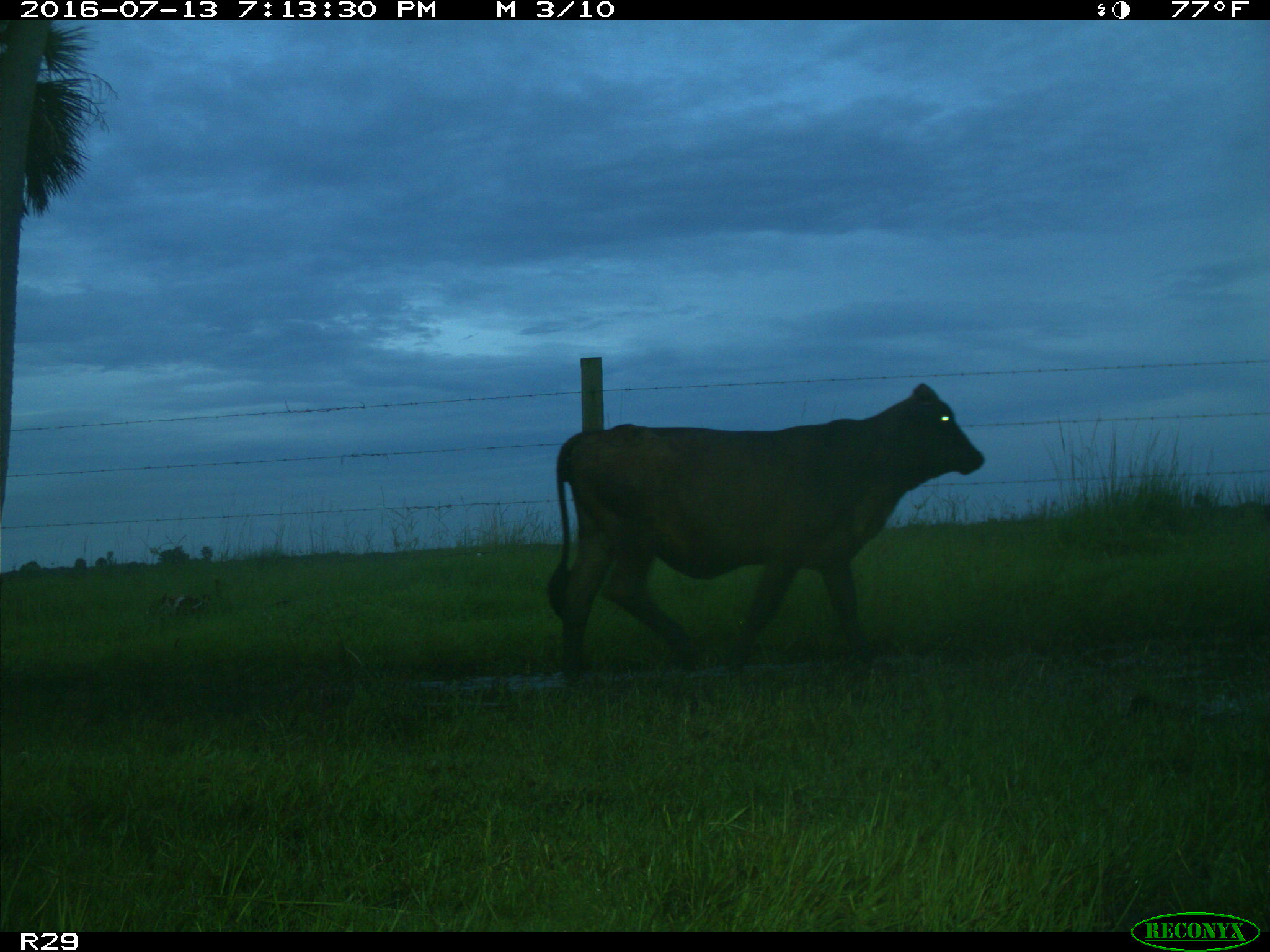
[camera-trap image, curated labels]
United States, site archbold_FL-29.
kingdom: Animalia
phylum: Chordata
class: Mammalia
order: Artiodactyla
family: Bovidae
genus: Bos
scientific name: Bos taurus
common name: domestic cow